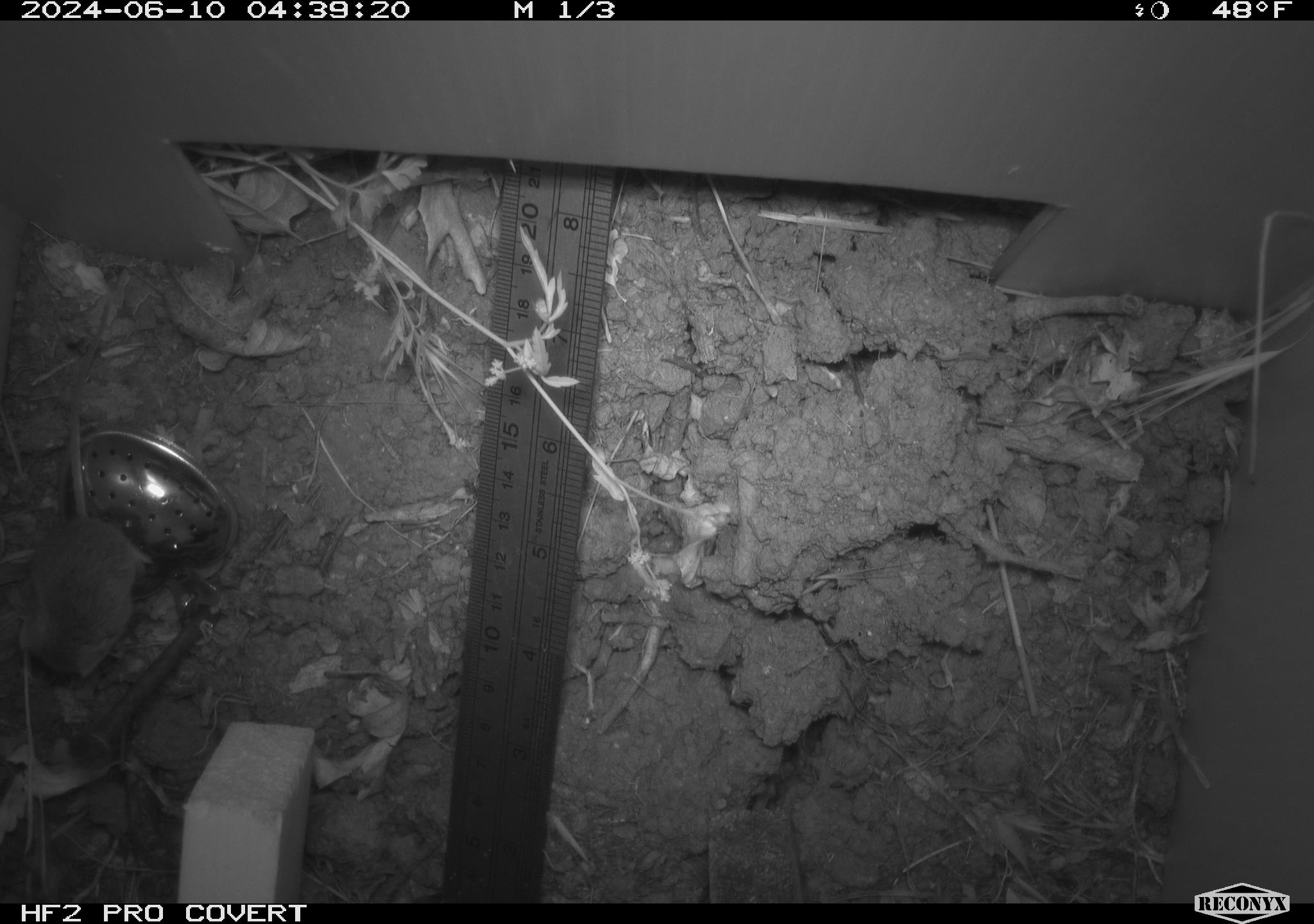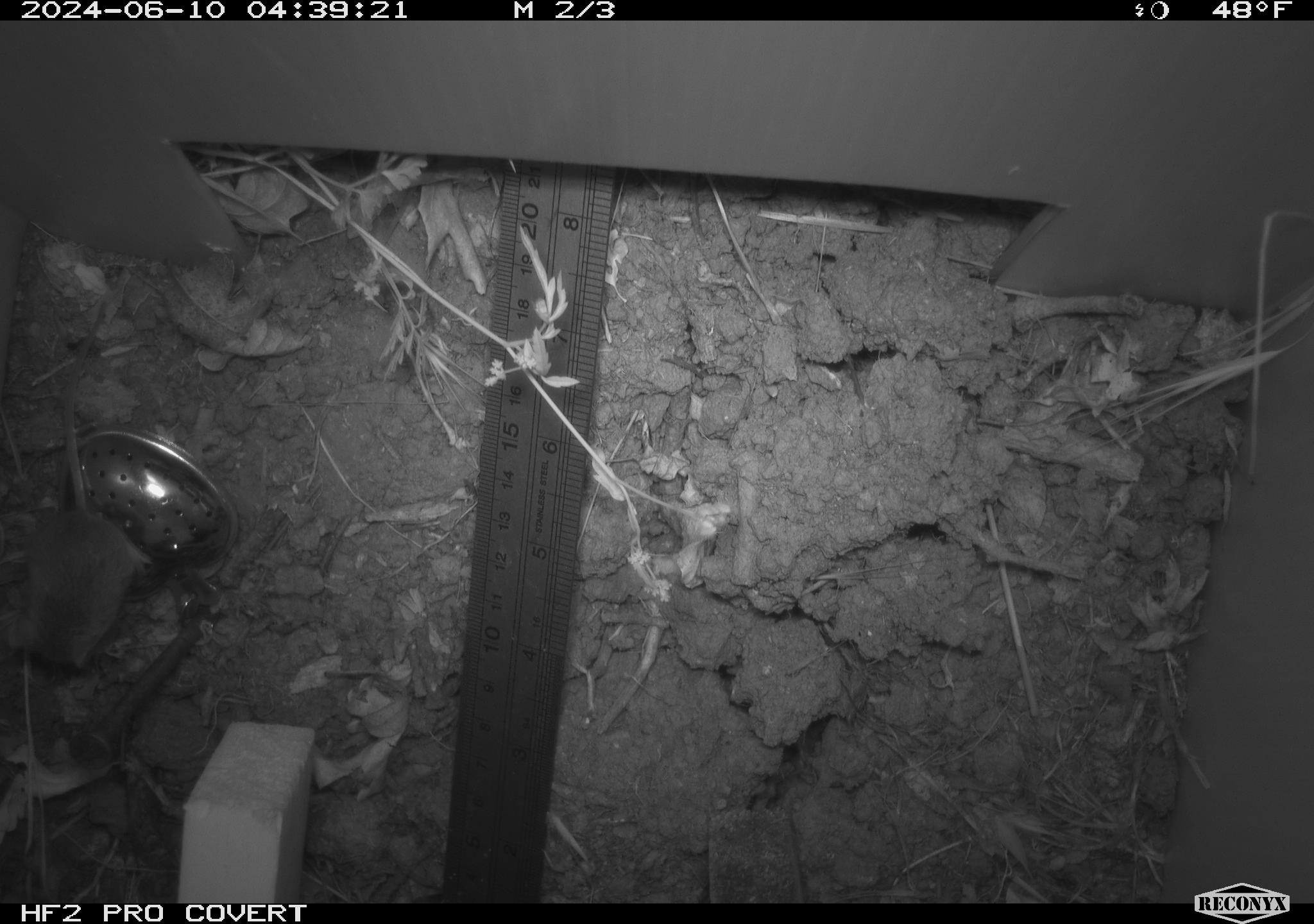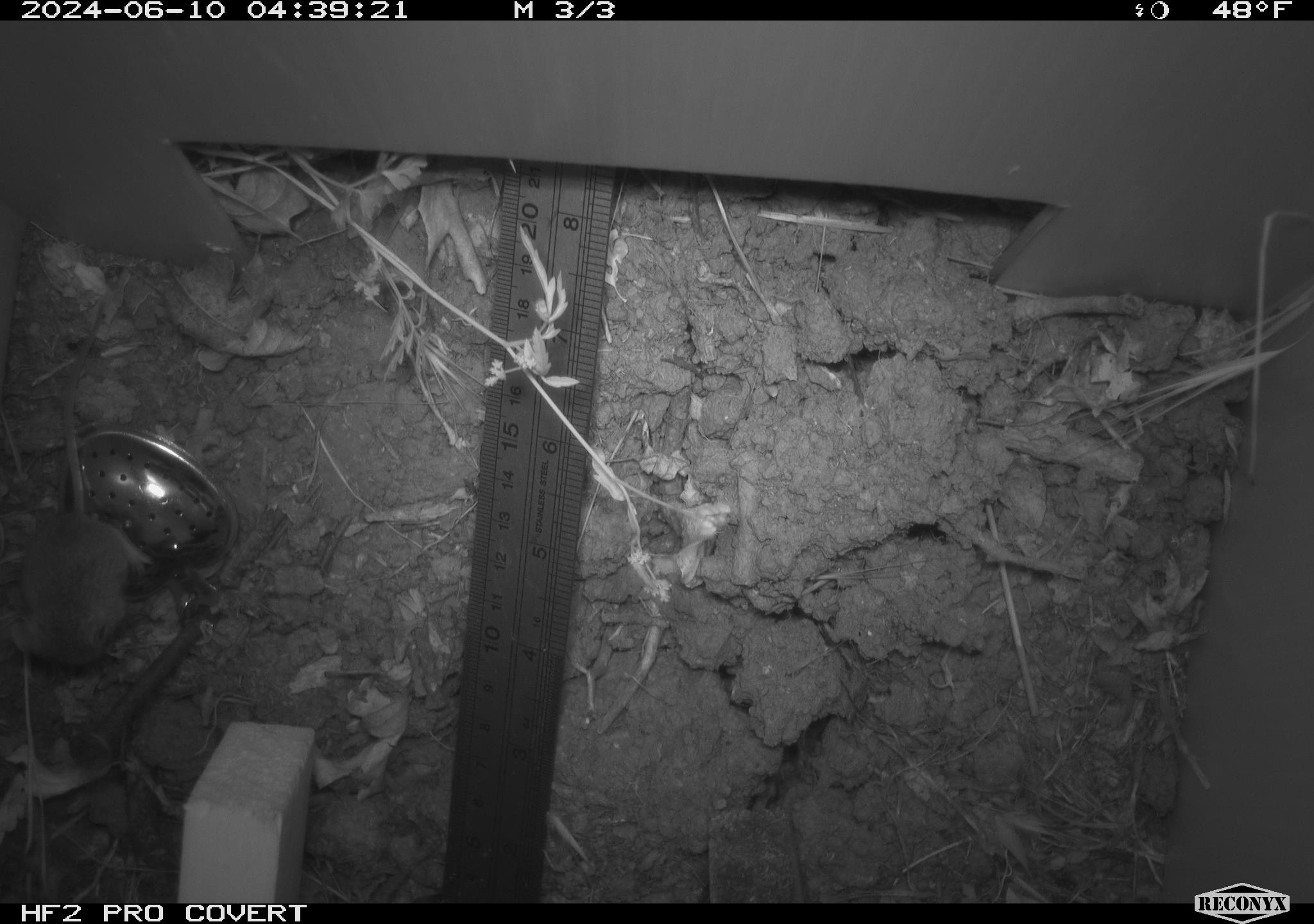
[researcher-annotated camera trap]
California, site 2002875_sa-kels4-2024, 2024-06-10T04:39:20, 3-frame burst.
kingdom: Animalia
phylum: Chordata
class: Mammalia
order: Rodentia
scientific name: Rodentia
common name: rodent